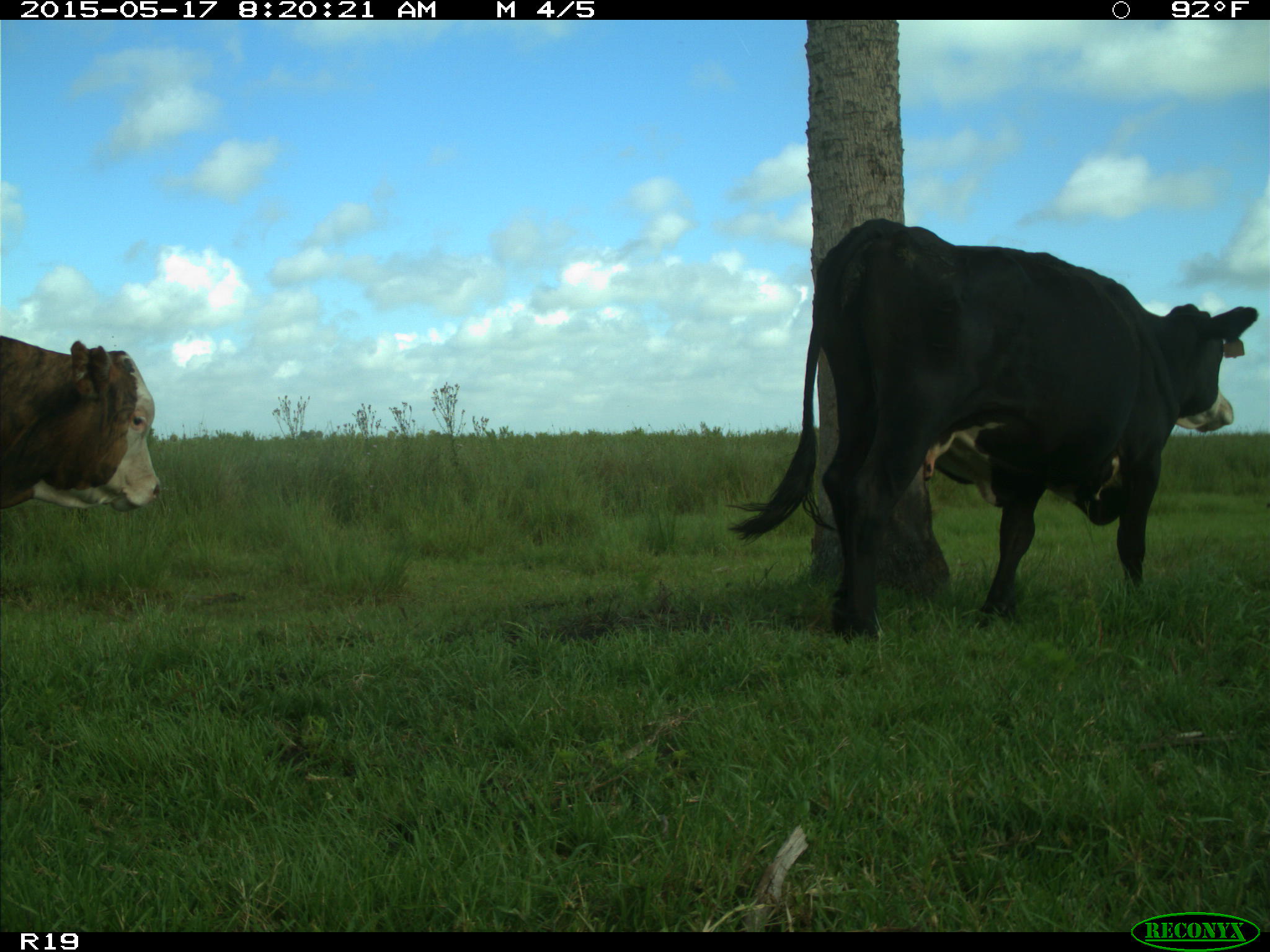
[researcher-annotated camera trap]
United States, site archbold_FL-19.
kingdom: Animalia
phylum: Chordata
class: Mammalia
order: Artiodactyla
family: Bovidae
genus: Bos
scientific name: Bos taurus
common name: domestic cow